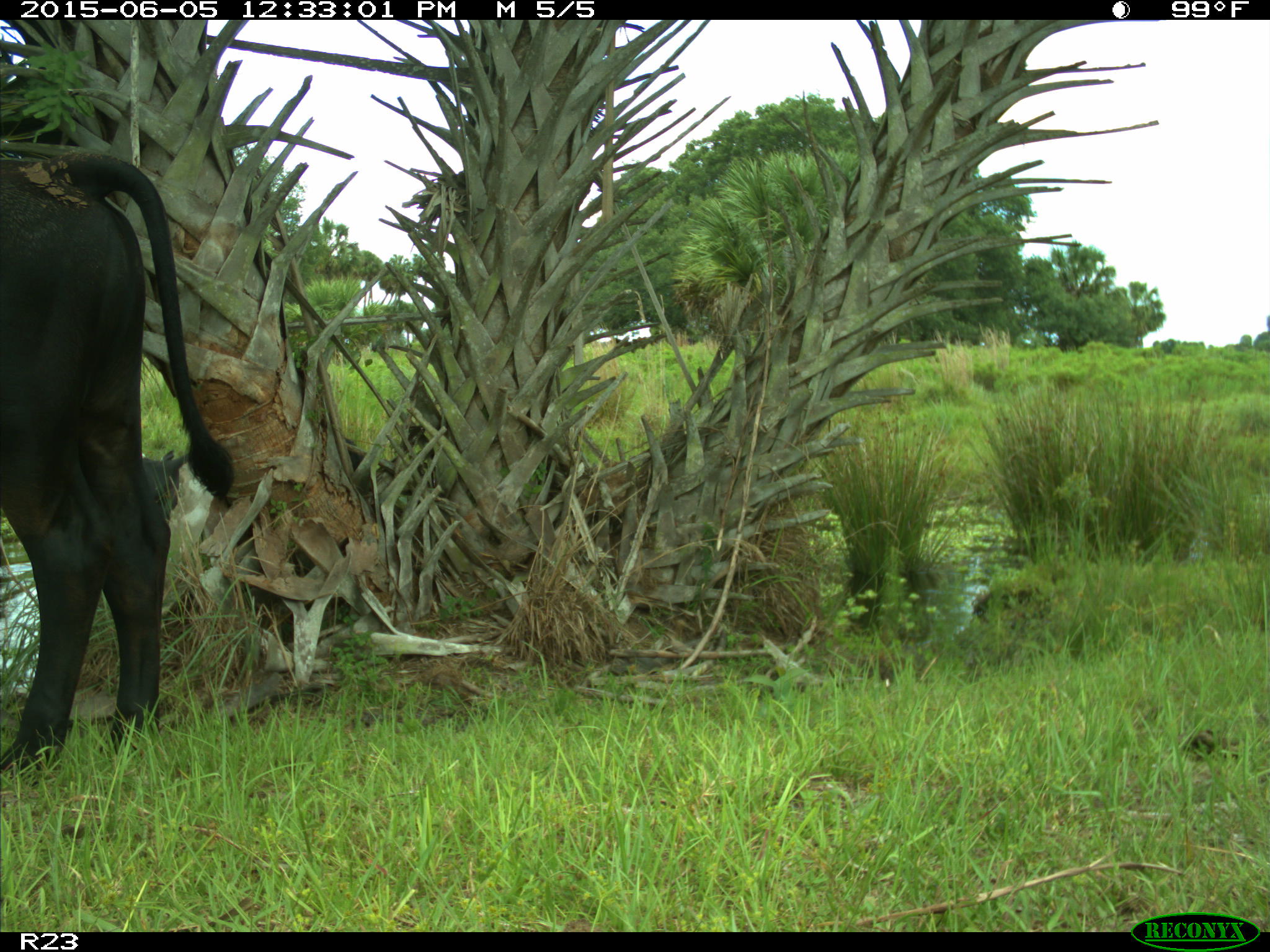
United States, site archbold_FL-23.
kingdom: Animalia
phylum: Chordata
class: Mammalia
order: Artiodactyla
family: Bovidae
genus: Bos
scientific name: Bos taurus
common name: domestic cow